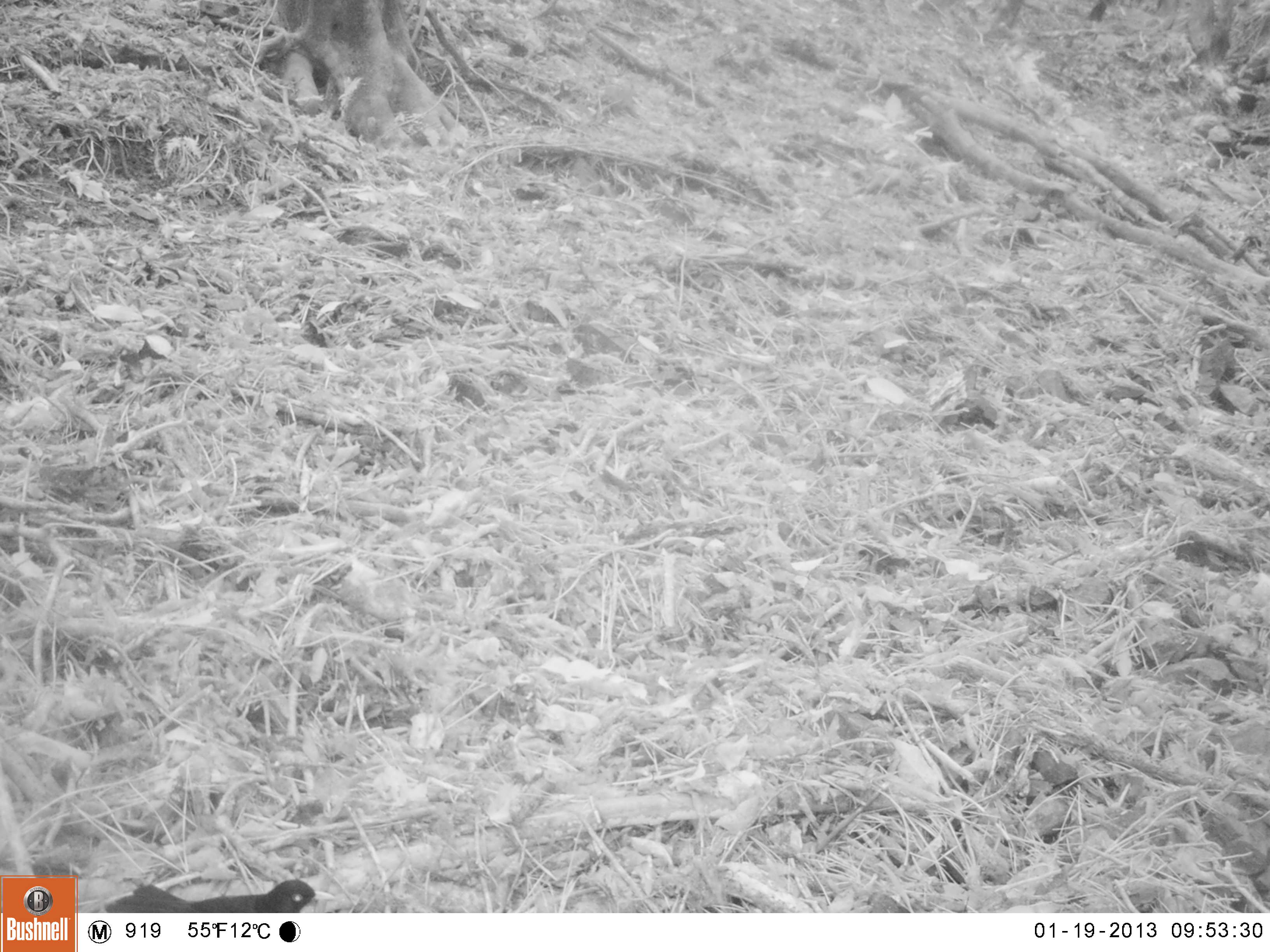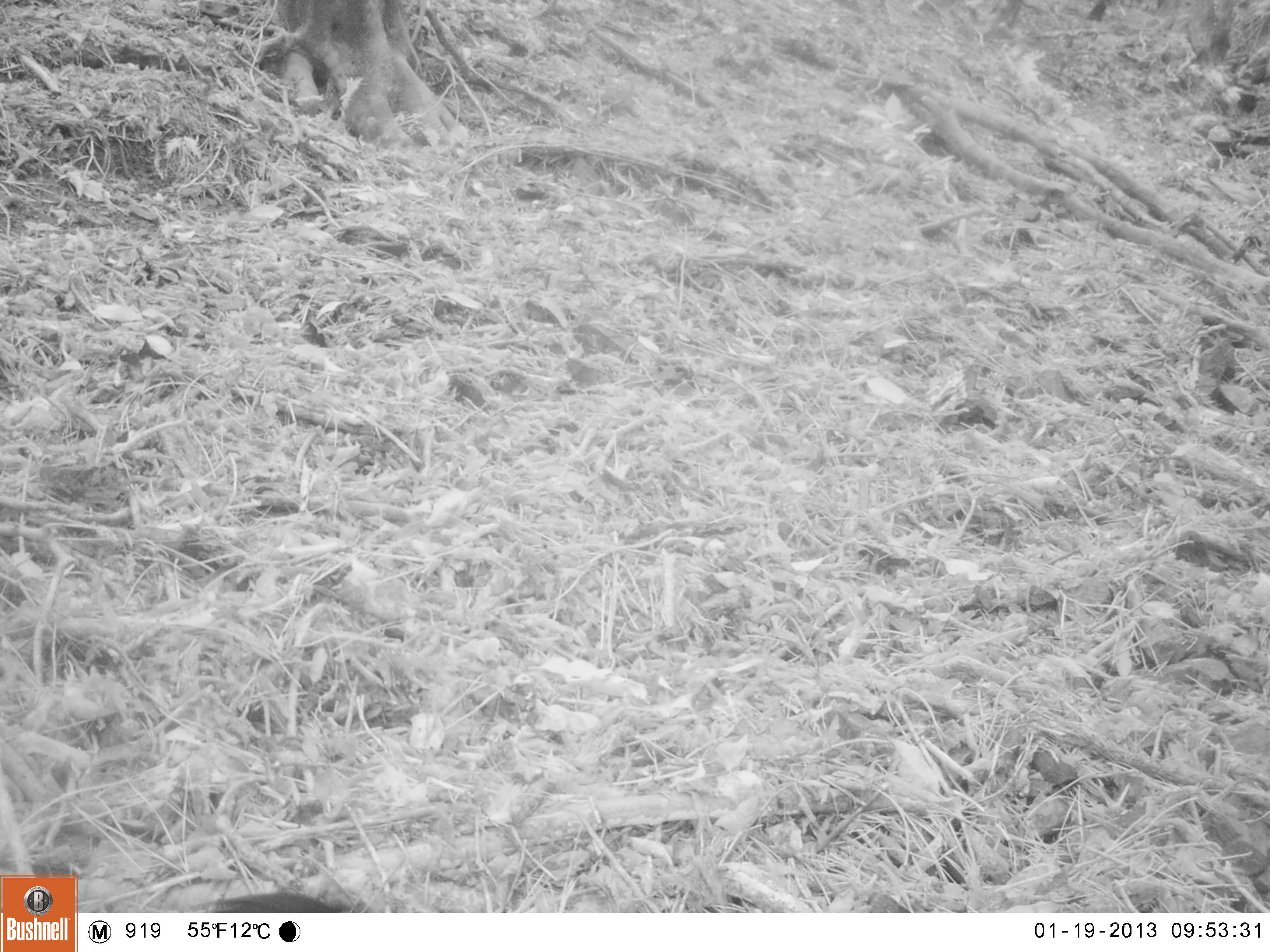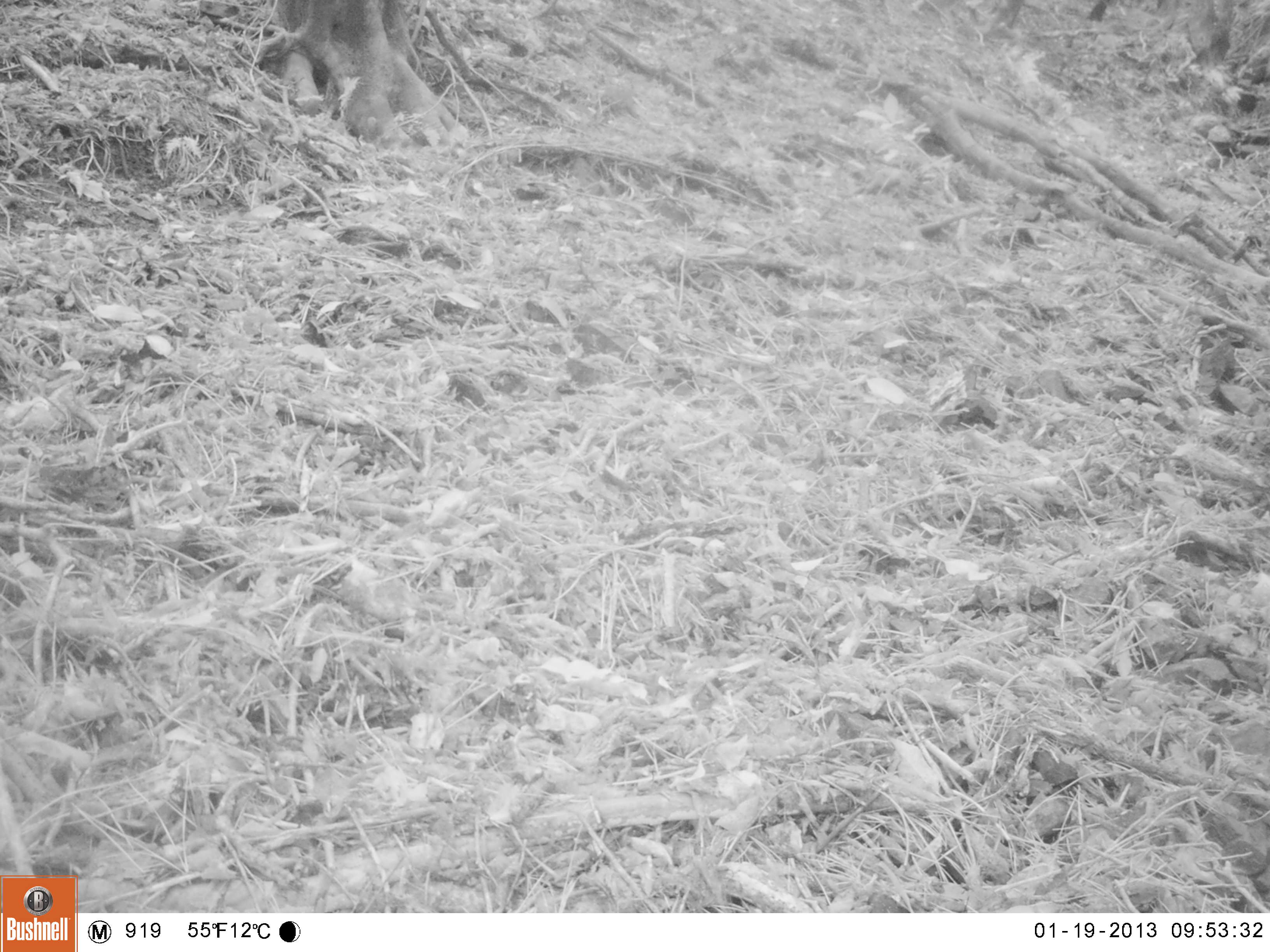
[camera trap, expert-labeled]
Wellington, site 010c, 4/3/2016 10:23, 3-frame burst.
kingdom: Animalia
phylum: Chordata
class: Aves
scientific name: Aves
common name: bird